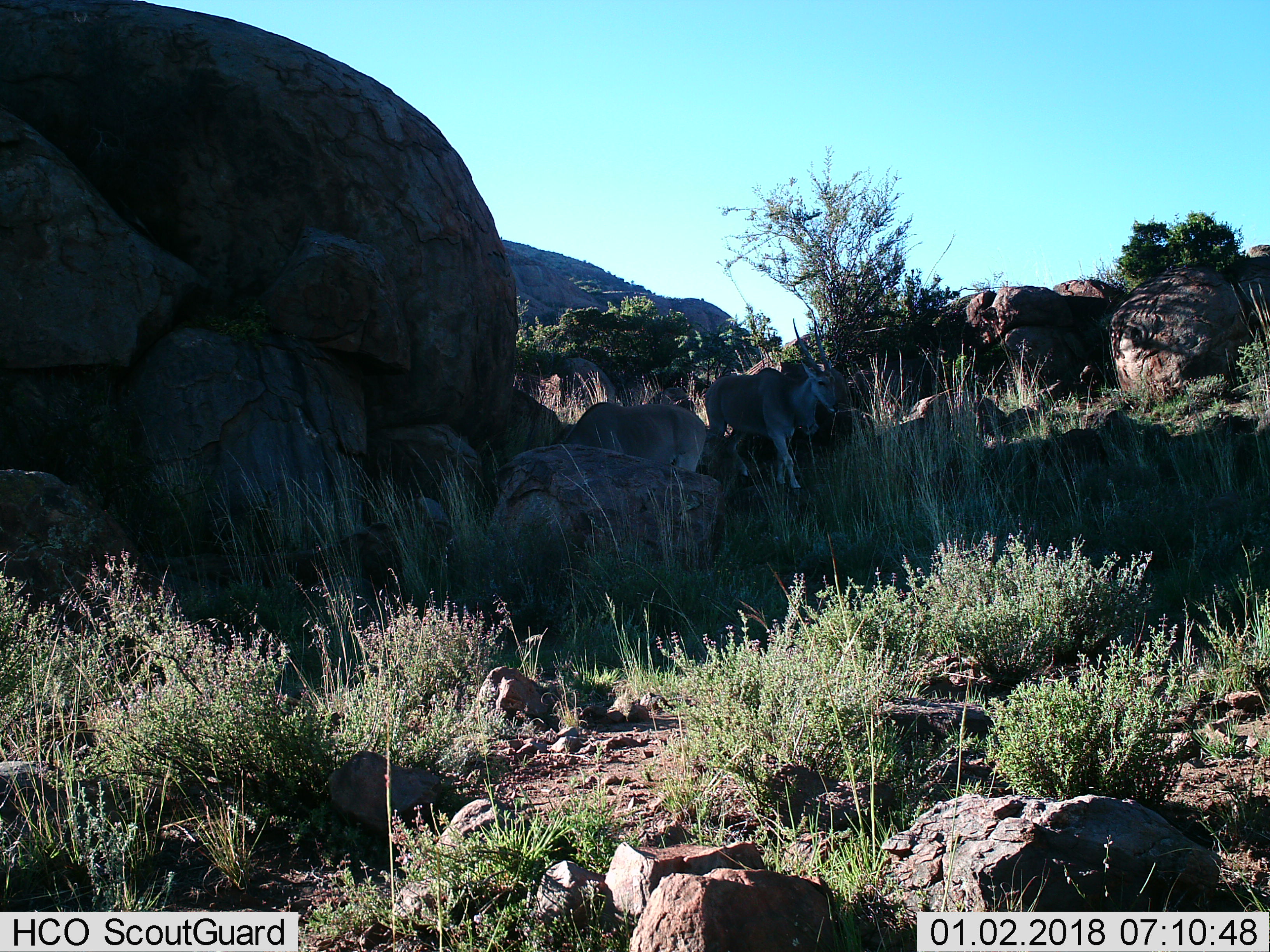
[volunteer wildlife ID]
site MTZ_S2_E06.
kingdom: Animalia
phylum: Chordata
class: Mammalia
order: Artiodactyla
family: Bovidae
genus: Tragelaphus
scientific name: Tragelaphus oryx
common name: eland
Eland (Tragelaphus oryx), count 2. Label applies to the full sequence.